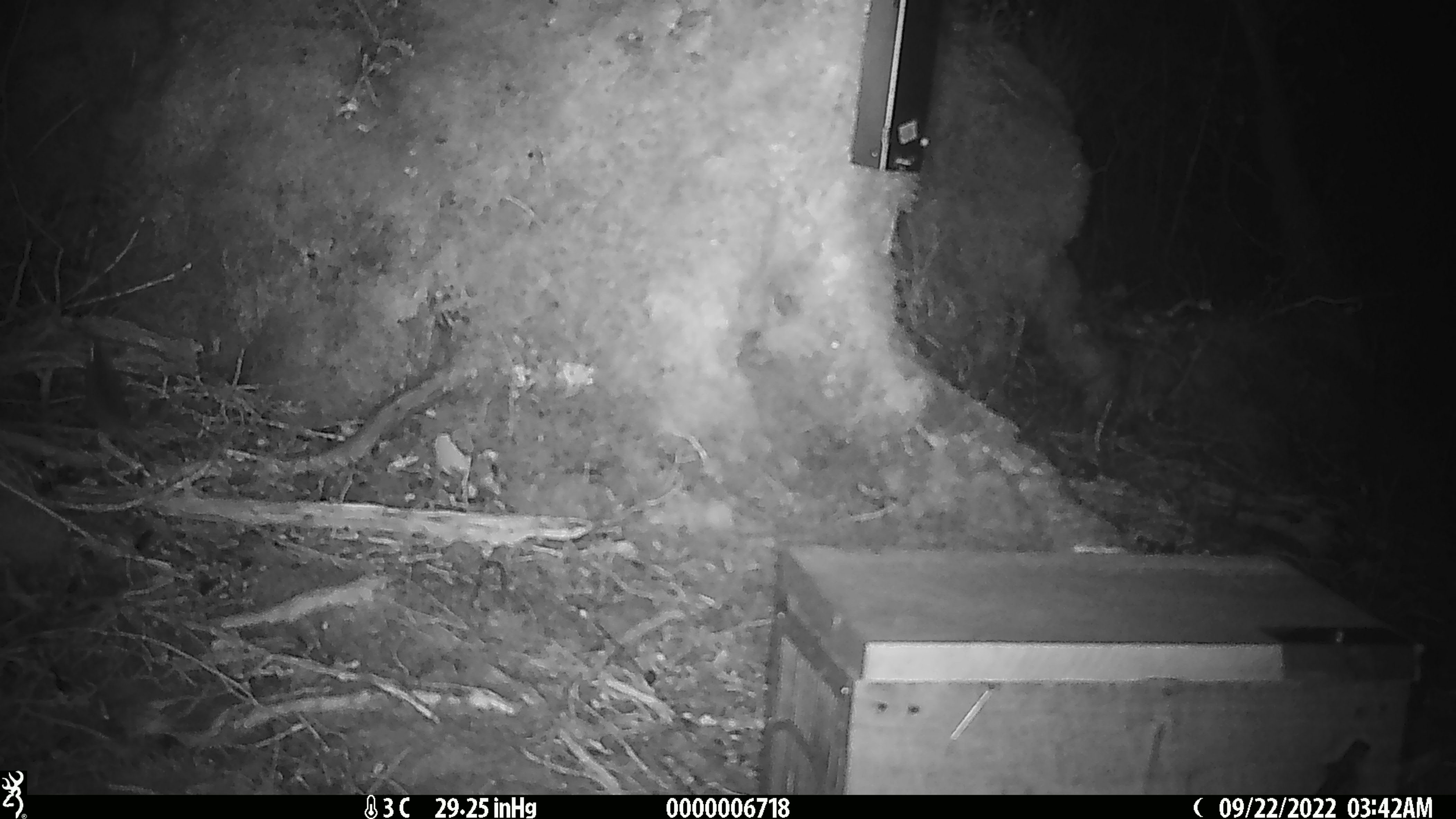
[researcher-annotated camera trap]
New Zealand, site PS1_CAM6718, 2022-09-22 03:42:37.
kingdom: Animalia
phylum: Chordata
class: Mammalia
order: Rodentia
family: Muridae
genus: Mus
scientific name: Mus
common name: mouse